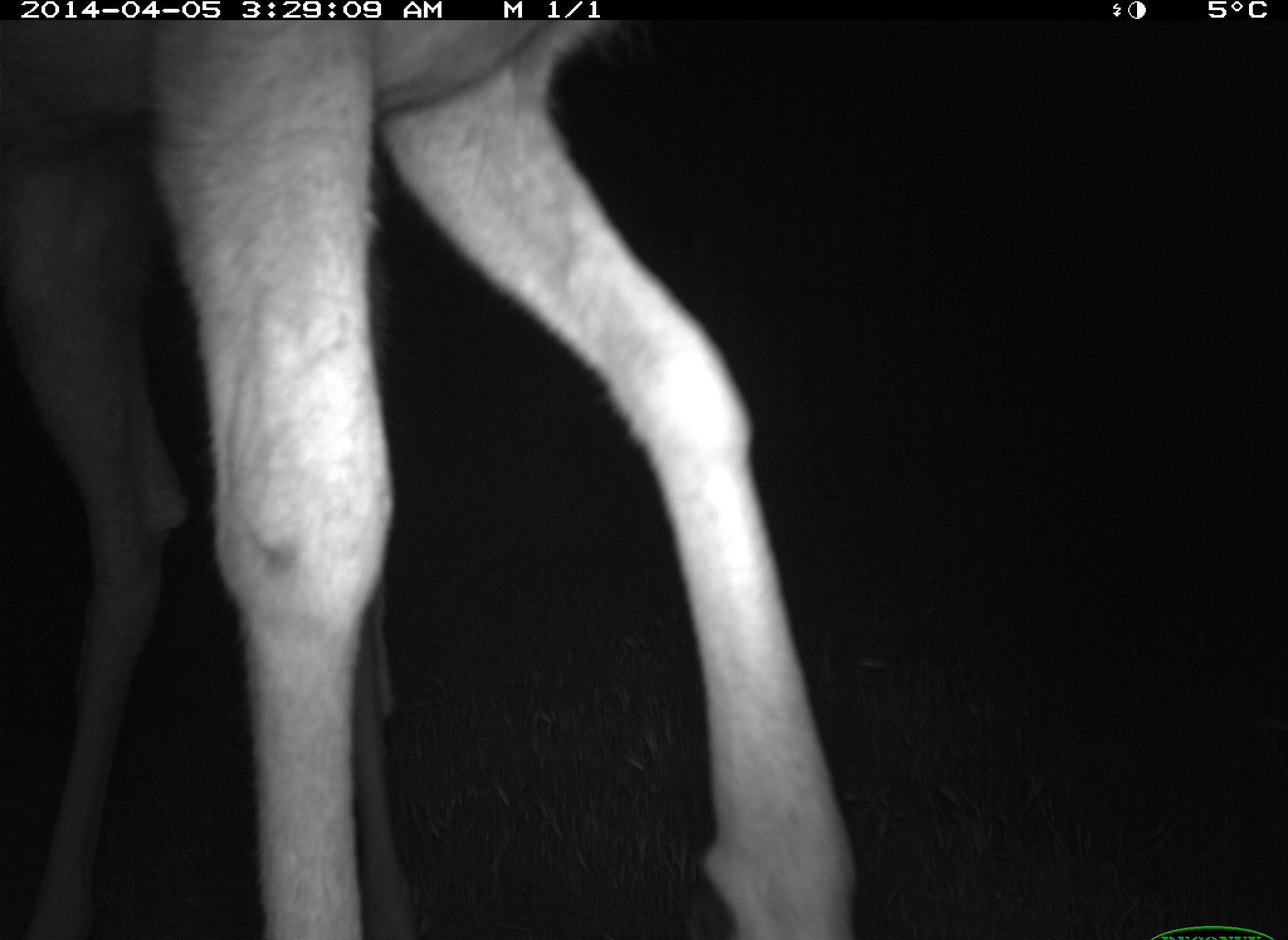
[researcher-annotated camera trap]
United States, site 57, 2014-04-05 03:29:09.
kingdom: Animalia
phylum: Chordata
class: Mammalia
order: Artiodactyla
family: Cervidae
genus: Odocoileus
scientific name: Odocoileus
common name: deer